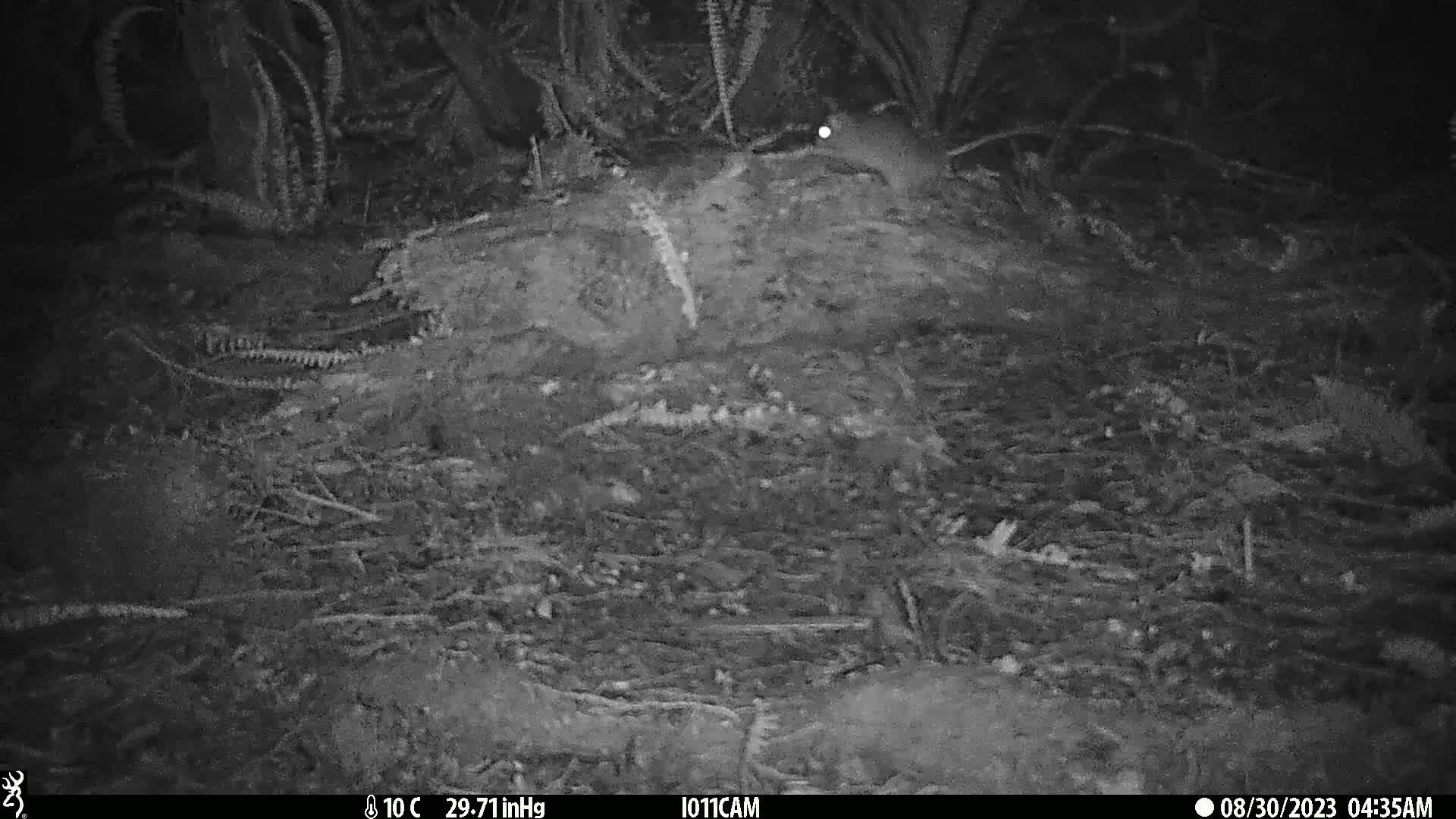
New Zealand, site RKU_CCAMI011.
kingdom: Animalia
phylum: Chordata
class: Mammalia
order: Rodentia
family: Muridae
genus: Rattus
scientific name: Rattus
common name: rat